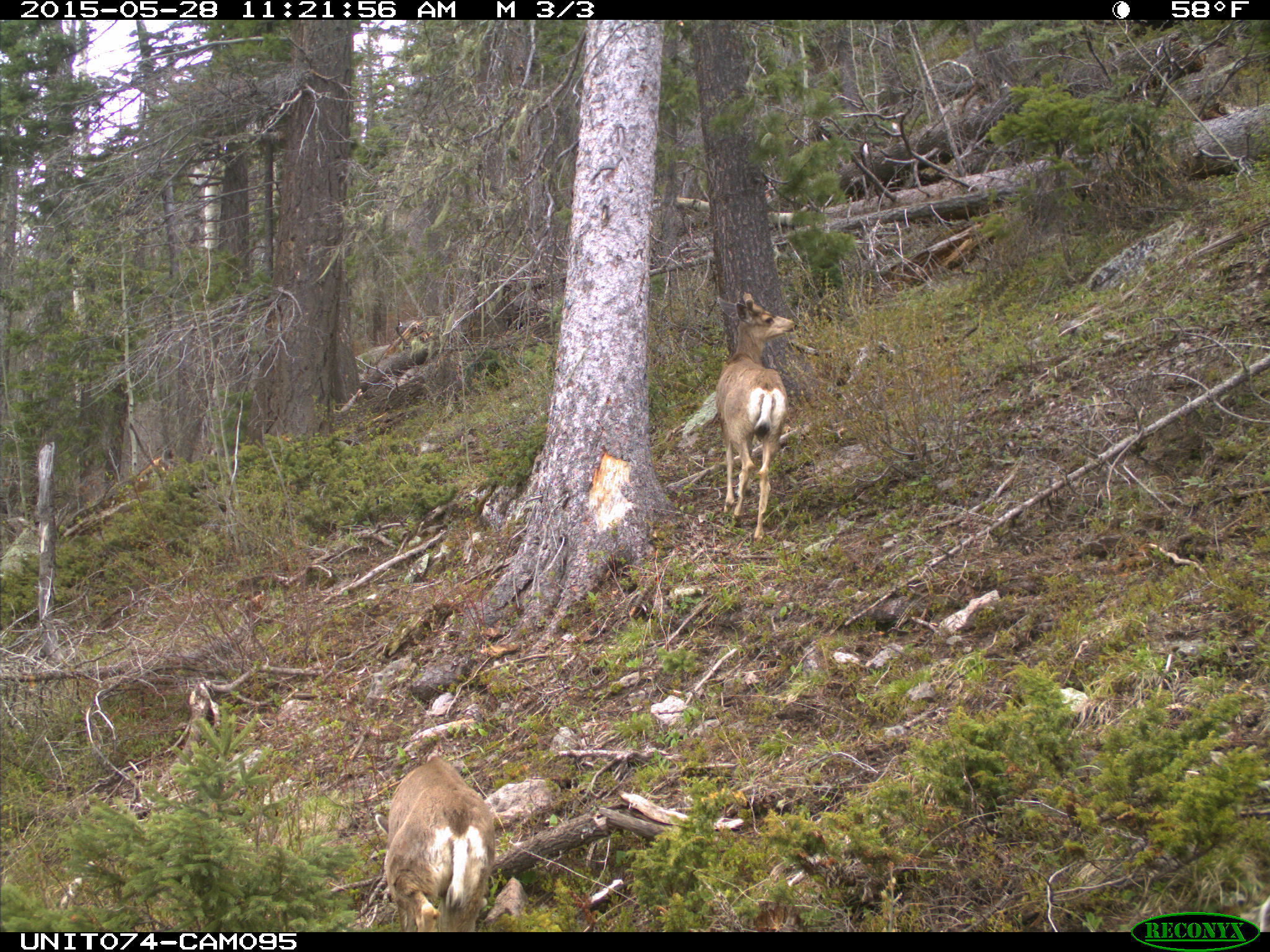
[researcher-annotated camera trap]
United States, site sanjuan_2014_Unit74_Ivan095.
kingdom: Animalia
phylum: Chordata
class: Mammalia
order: Artiodactyla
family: Cervidae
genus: Odocoileus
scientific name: Odocoileus hemionus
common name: mule deer